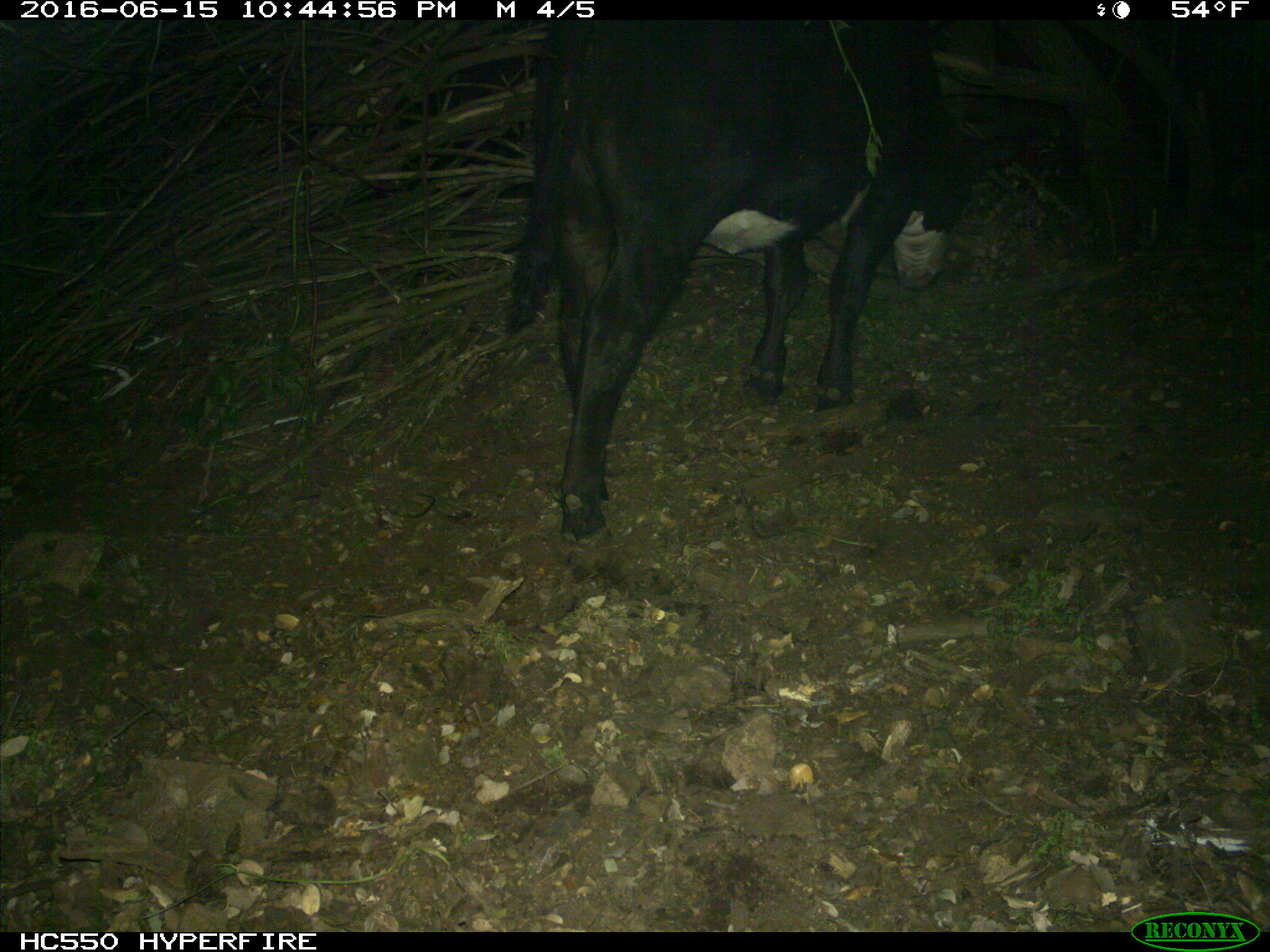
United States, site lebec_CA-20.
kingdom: Animalia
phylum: Chordata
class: Mammalia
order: Artiodactyla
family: Bovidae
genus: Bos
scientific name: Bos taurus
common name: domestic cow